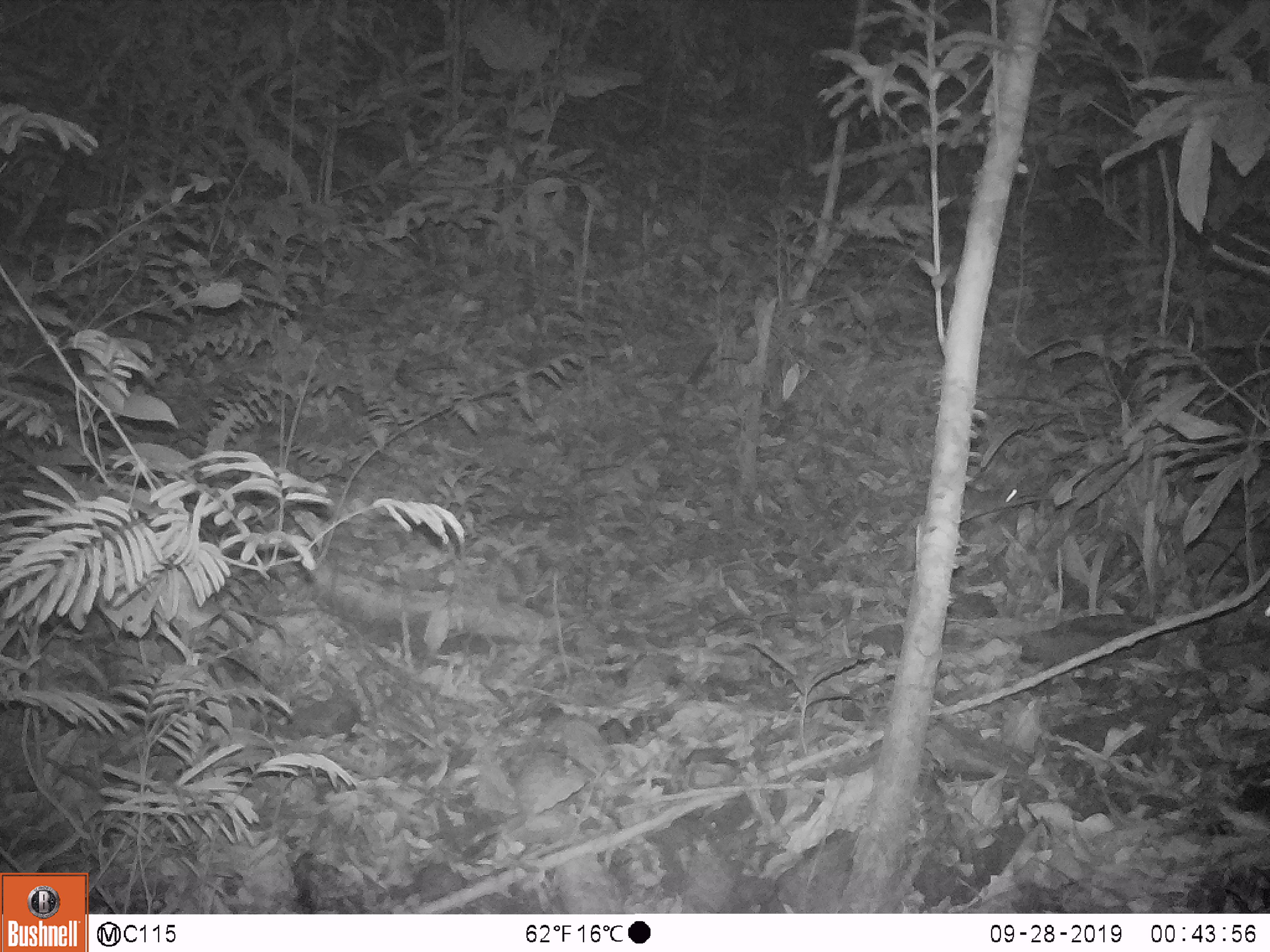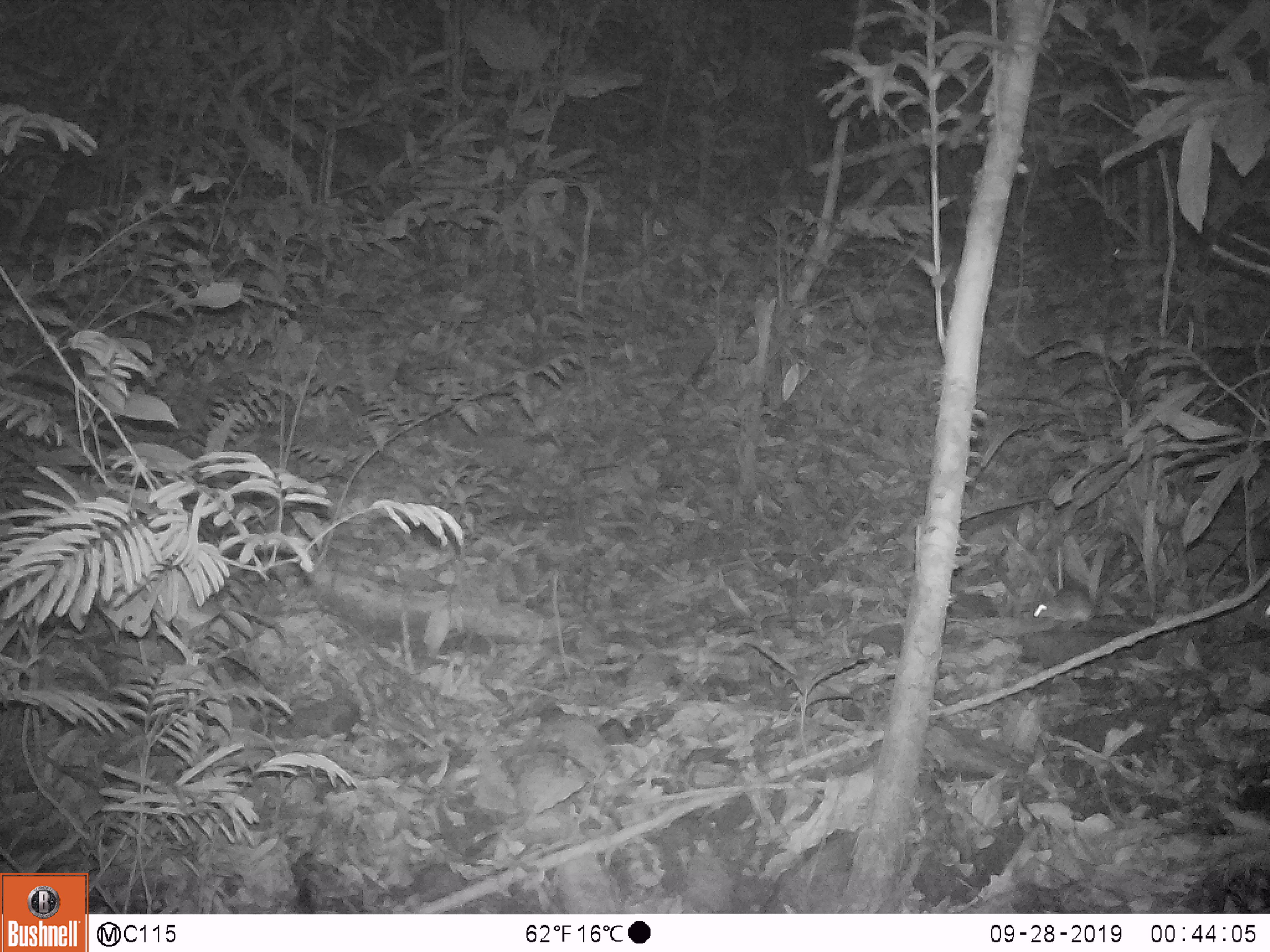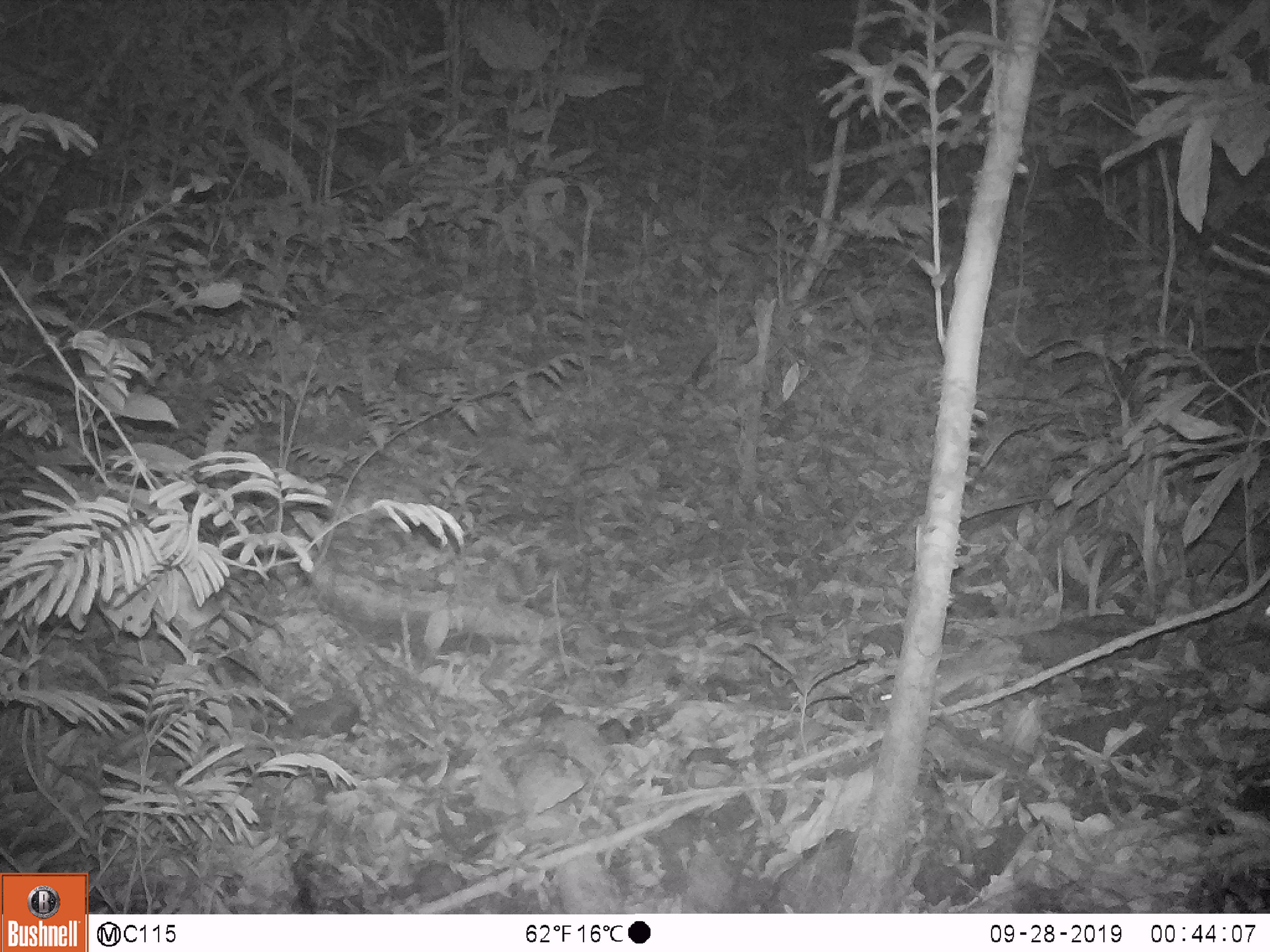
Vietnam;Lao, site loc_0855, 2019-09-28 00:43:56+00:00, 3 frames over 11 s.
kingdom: Animalia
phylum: Chordata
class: Mammalia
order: Rodentia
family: Muridae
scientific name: Muridae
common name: old-world mice and rats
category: unidentified murid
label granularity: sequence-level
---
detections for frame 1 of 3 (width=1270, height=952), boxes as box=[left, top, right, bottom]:
unidentified murid: box=[1249, 602, 1269, 630]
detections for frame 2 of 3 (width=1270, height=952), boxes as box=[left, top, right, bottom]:
unidentified murid: box=[1031, 587, 1099, 630]; box=[1249, 602, 1269, 630]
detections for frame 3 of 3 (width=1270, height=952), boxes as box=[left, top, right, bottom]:
unidentified murid: box=[880, 652, 1009, 708]; box=[1249, 602, 1269, 630]